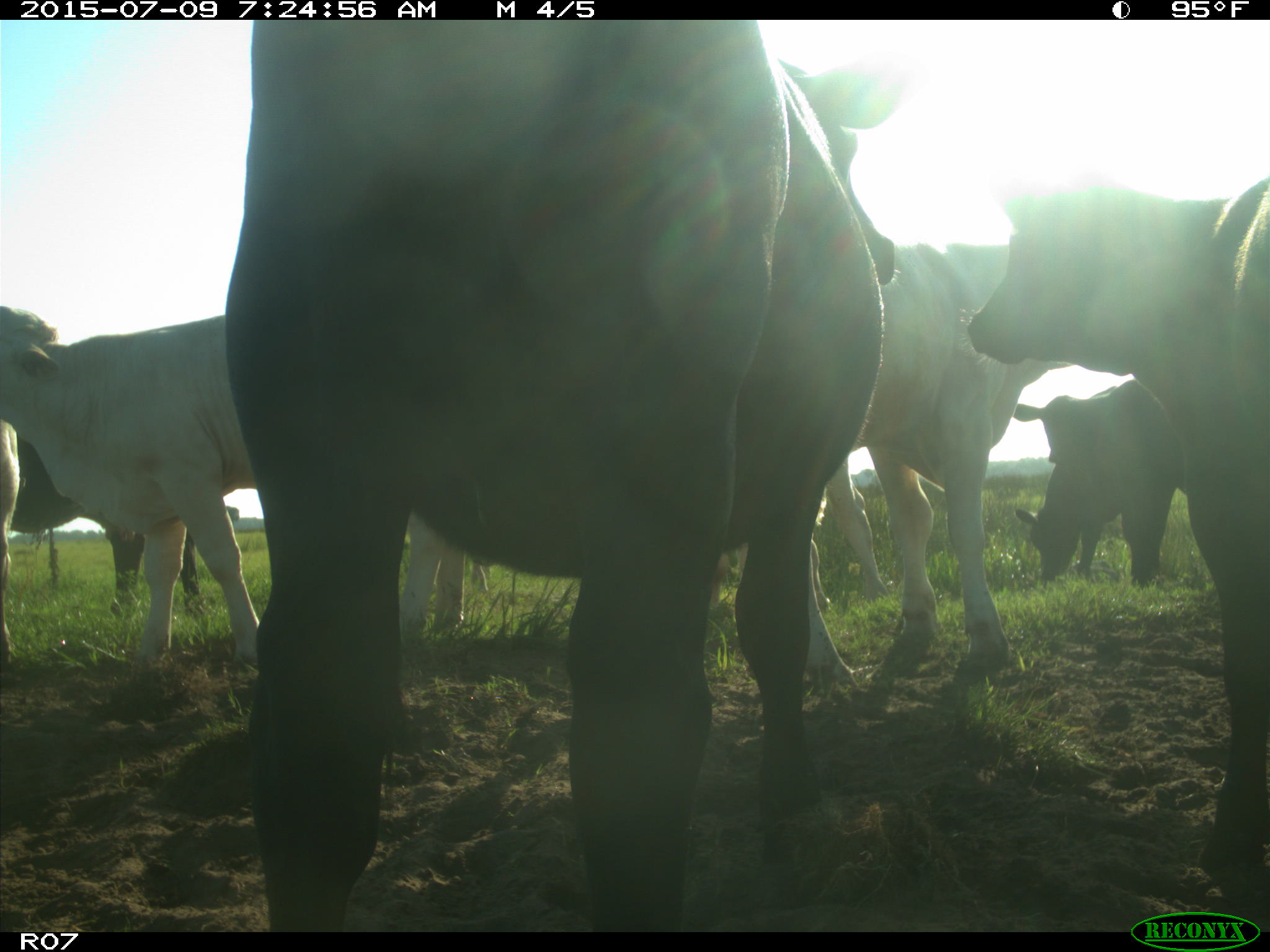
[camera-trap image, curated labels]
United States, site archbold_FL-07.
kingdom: Animalia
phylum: Chordata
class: Mammalia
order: Artiodactyla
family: Bovidae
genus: Bos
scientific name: Bos taurus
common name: domestic cow